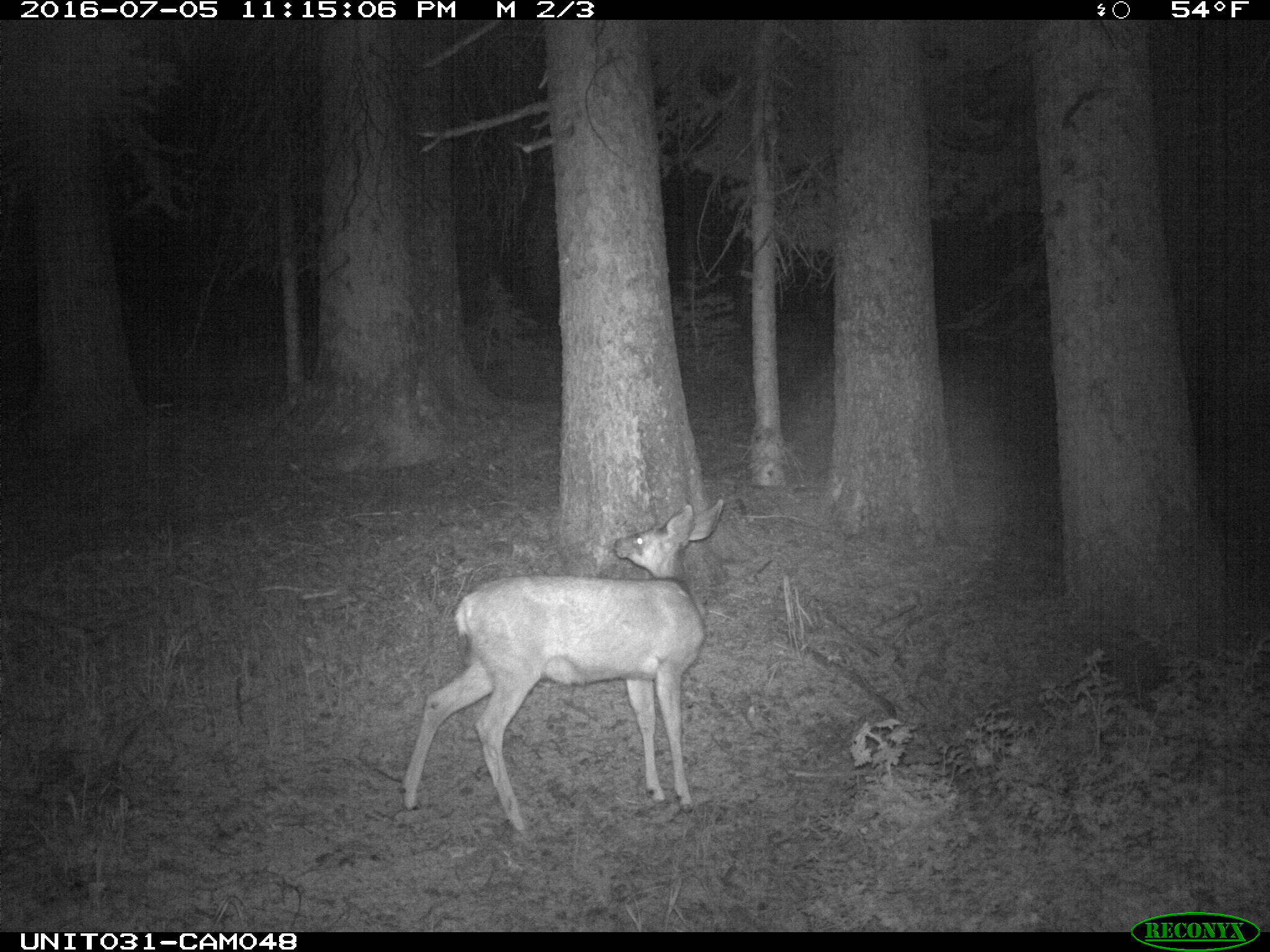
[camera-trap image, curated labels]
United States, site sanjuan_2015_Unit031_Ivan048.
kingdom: Animalia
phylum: Chordata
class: Mammalia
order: Artiodactyla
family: Cervidae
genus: Odocoileus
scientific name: Odocoileus hemionus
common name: mule deer